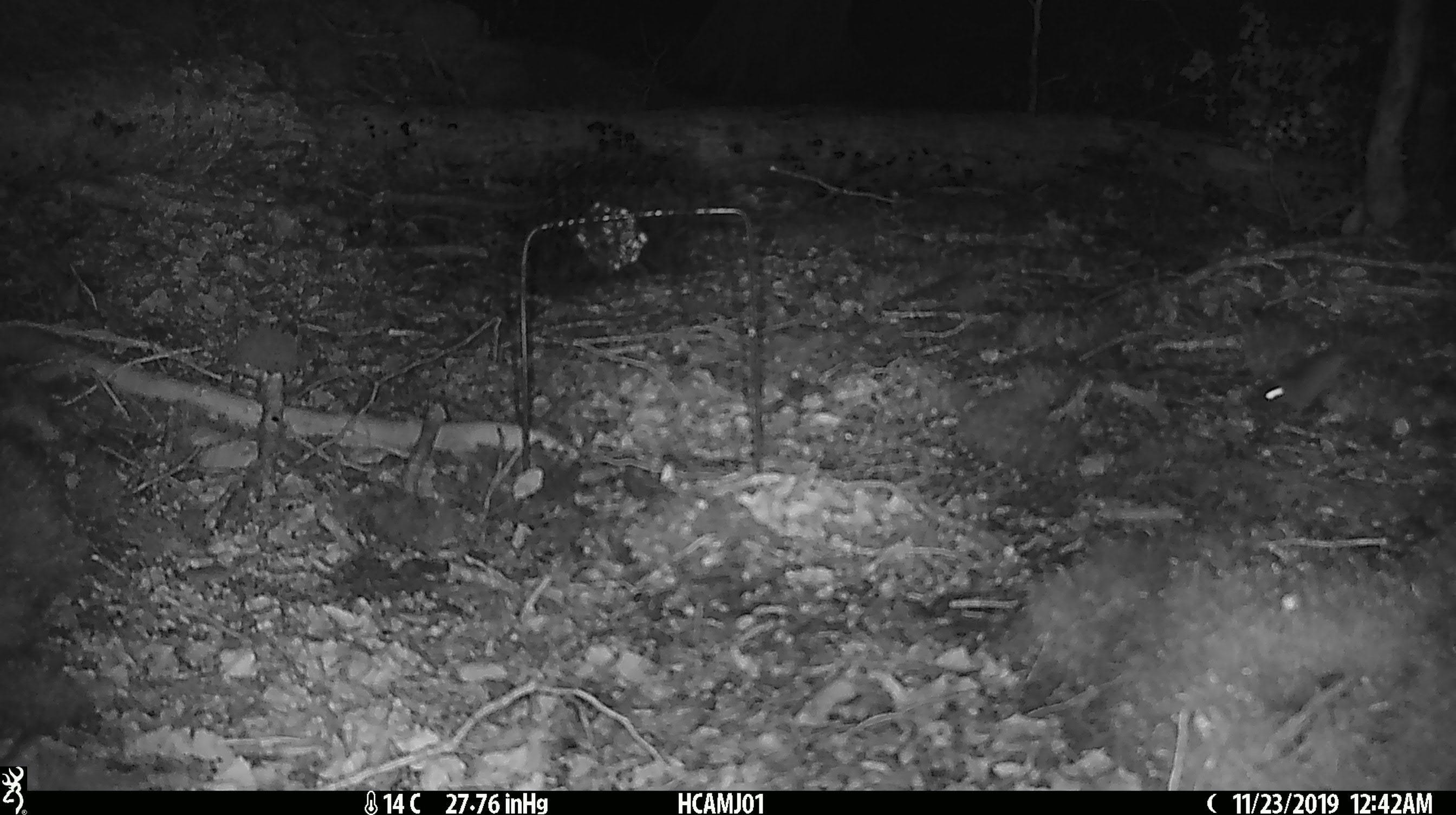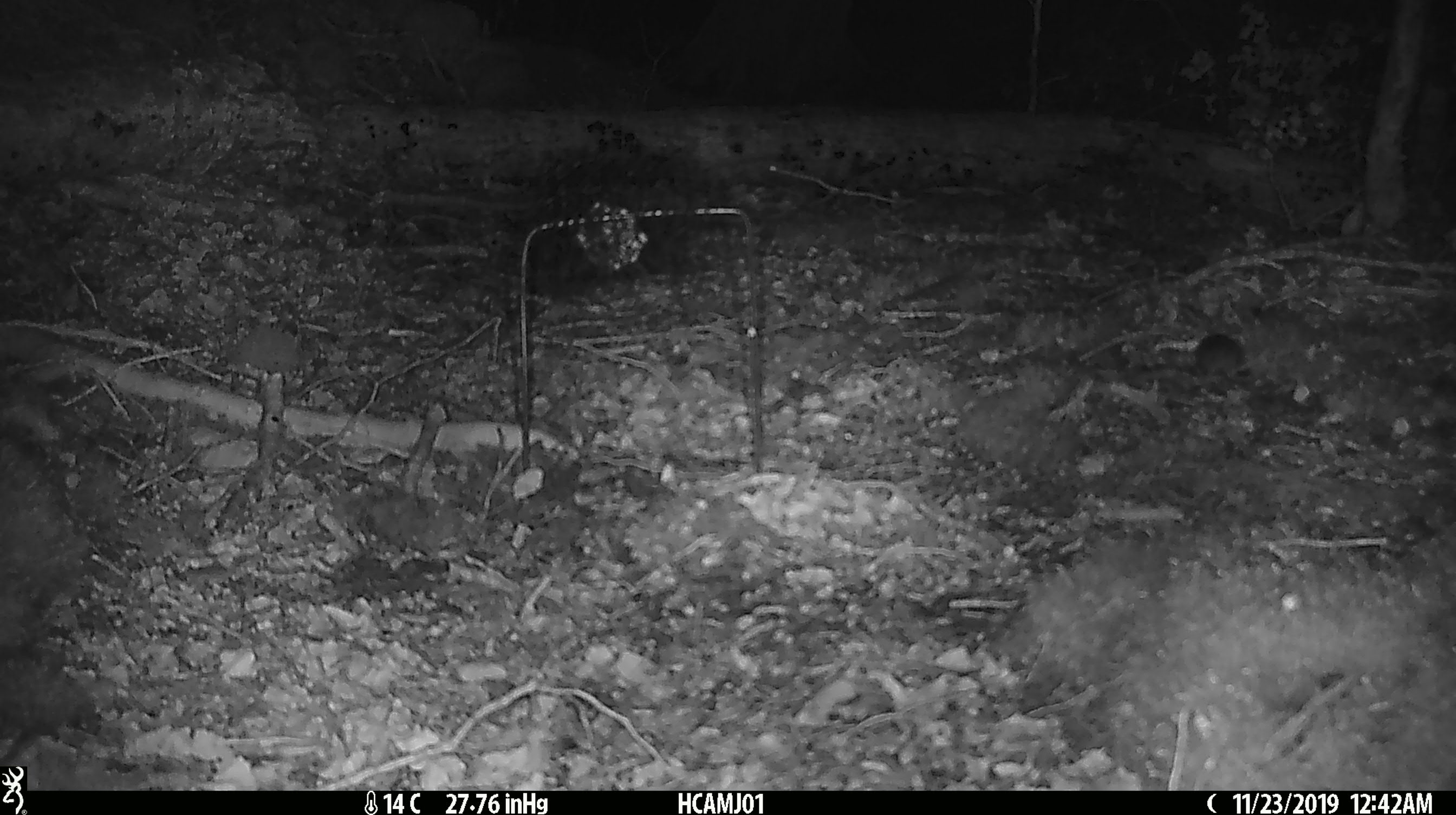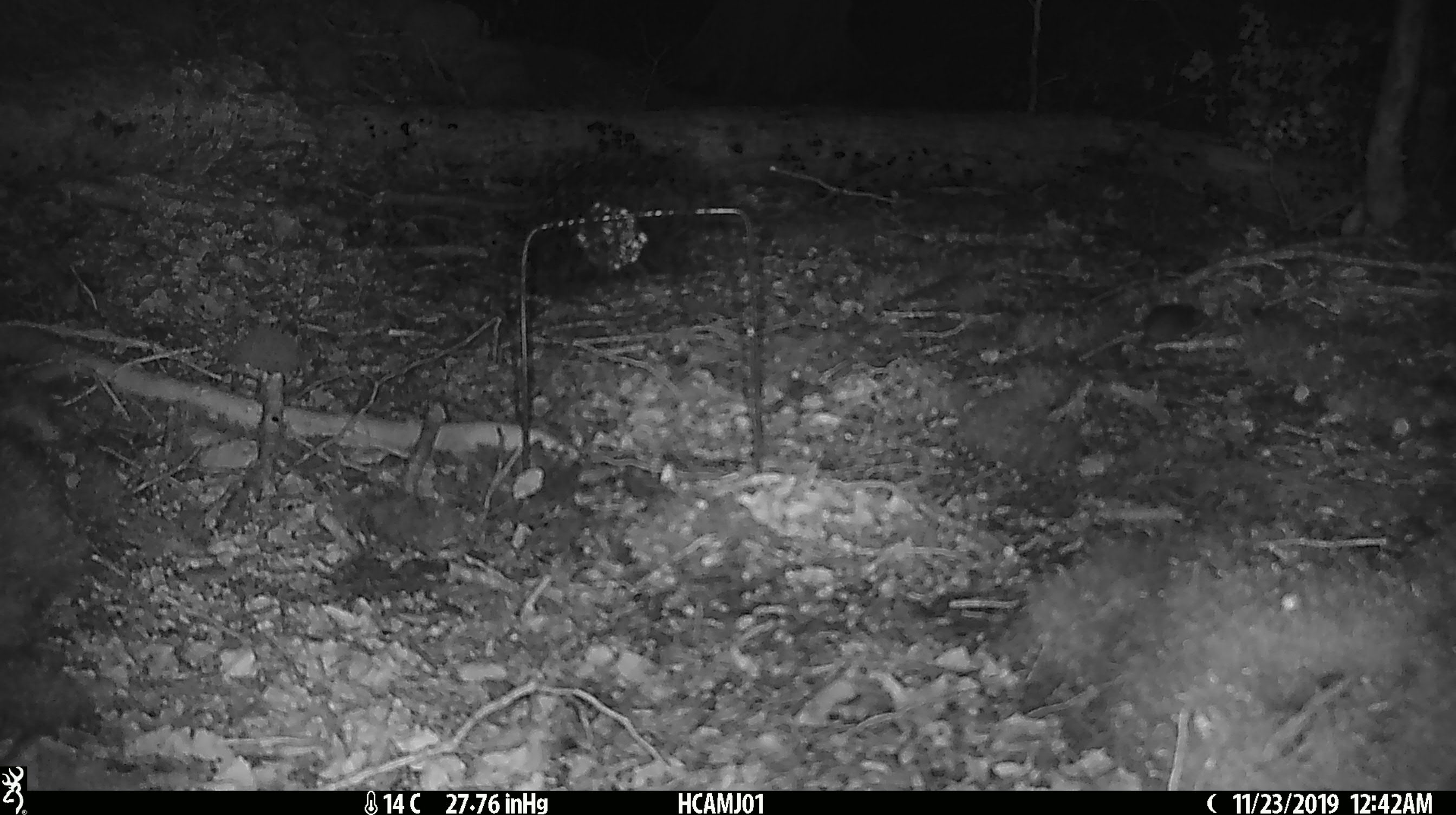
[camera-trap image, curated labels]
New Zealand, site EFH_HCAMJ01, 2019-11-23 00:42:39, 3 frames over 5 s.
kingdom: Animalia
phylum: Chordata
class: Mammalia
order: Rodentia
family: Muridae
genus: Mus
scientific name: Mus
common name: mouse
Mouse (Mus).